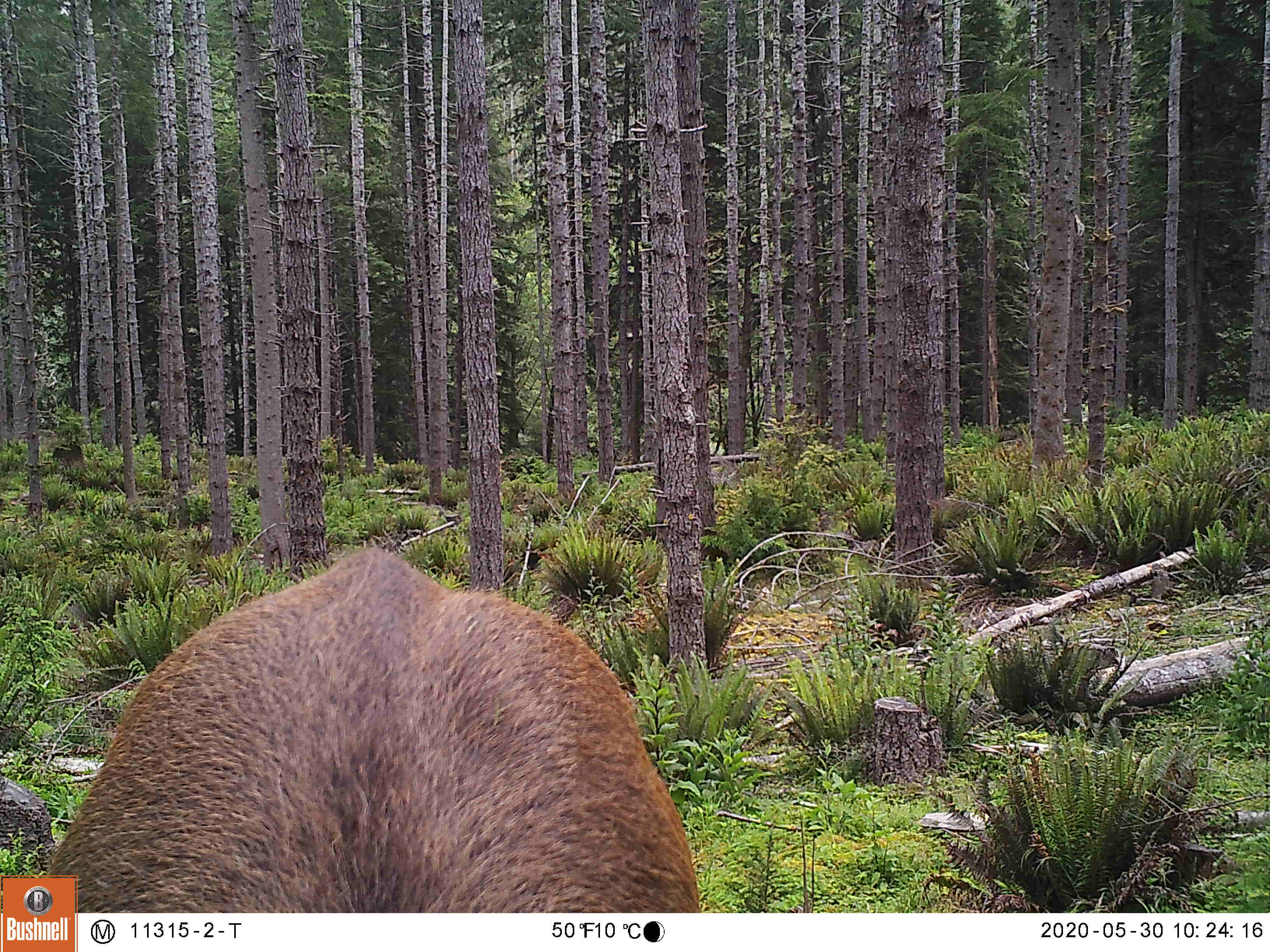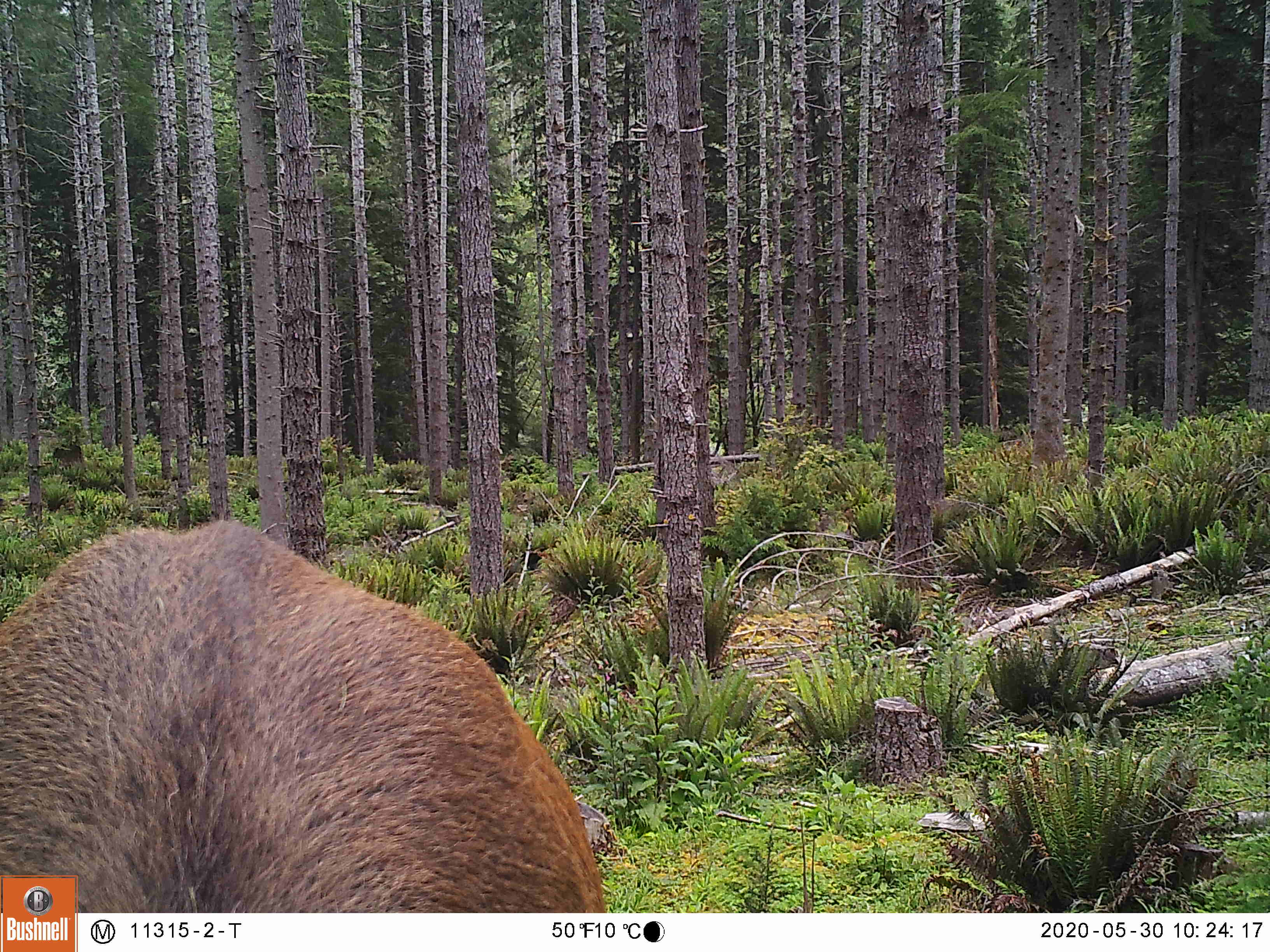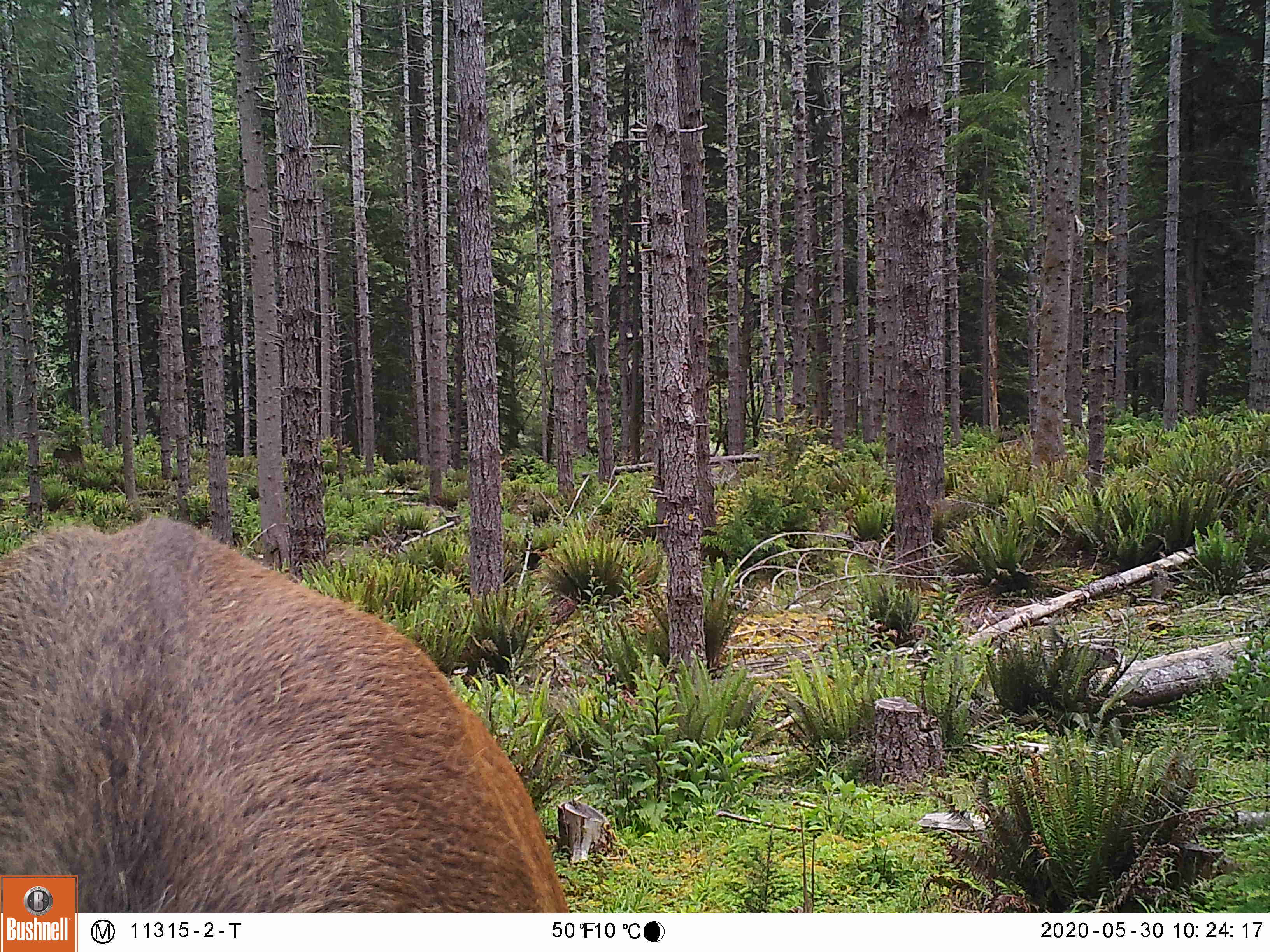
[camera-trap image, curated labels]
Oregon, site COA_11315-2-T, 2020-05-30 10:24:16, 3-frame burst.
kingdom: Animalia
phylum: Chordata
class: Mammalia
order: Artiodactyla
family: Cervidae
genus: Cervus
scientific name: Cervus canadensis roosevelti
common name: roosevelt elk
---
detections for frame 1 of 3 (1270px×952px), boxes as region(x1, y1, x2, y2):
roosevelt elk: region(78, 529, 708, 900)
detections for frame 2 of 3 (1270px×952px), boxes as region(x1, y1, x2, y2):
roosevelt elk: region(82, 494, 607, 906)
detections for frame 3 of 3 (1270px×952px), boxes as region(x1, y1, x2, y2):
roosevelt elk: region(82, 505, 576, 906)